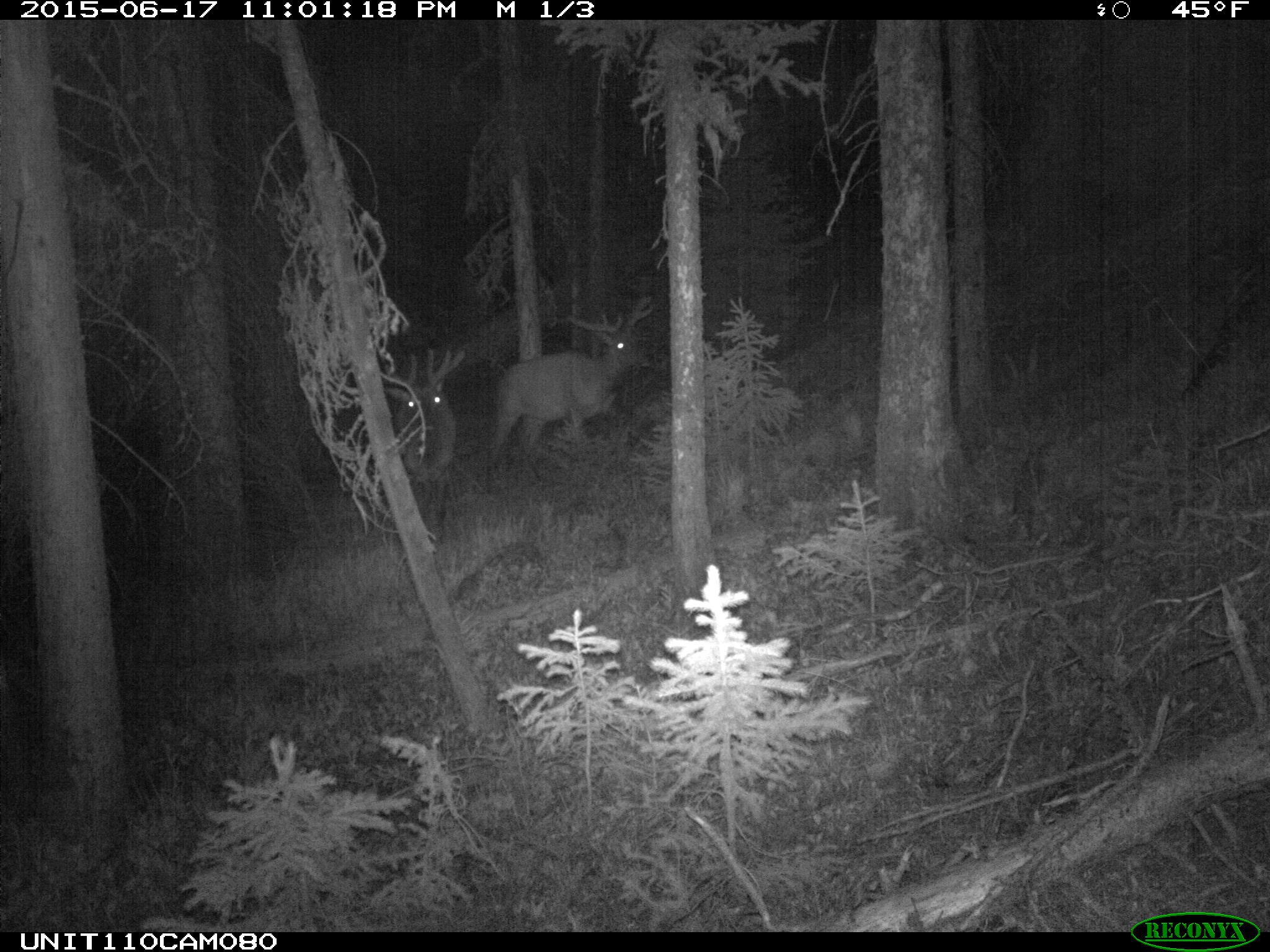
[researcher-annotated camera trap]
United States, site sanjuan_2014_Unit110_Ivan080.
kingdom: Animalia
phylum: Chordata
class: Mammalia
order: Artiodactyla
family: Cervidae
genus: Cervus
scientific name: Cervus elaphus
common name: red deer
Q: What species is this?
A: Cervus elaphus (red deer).